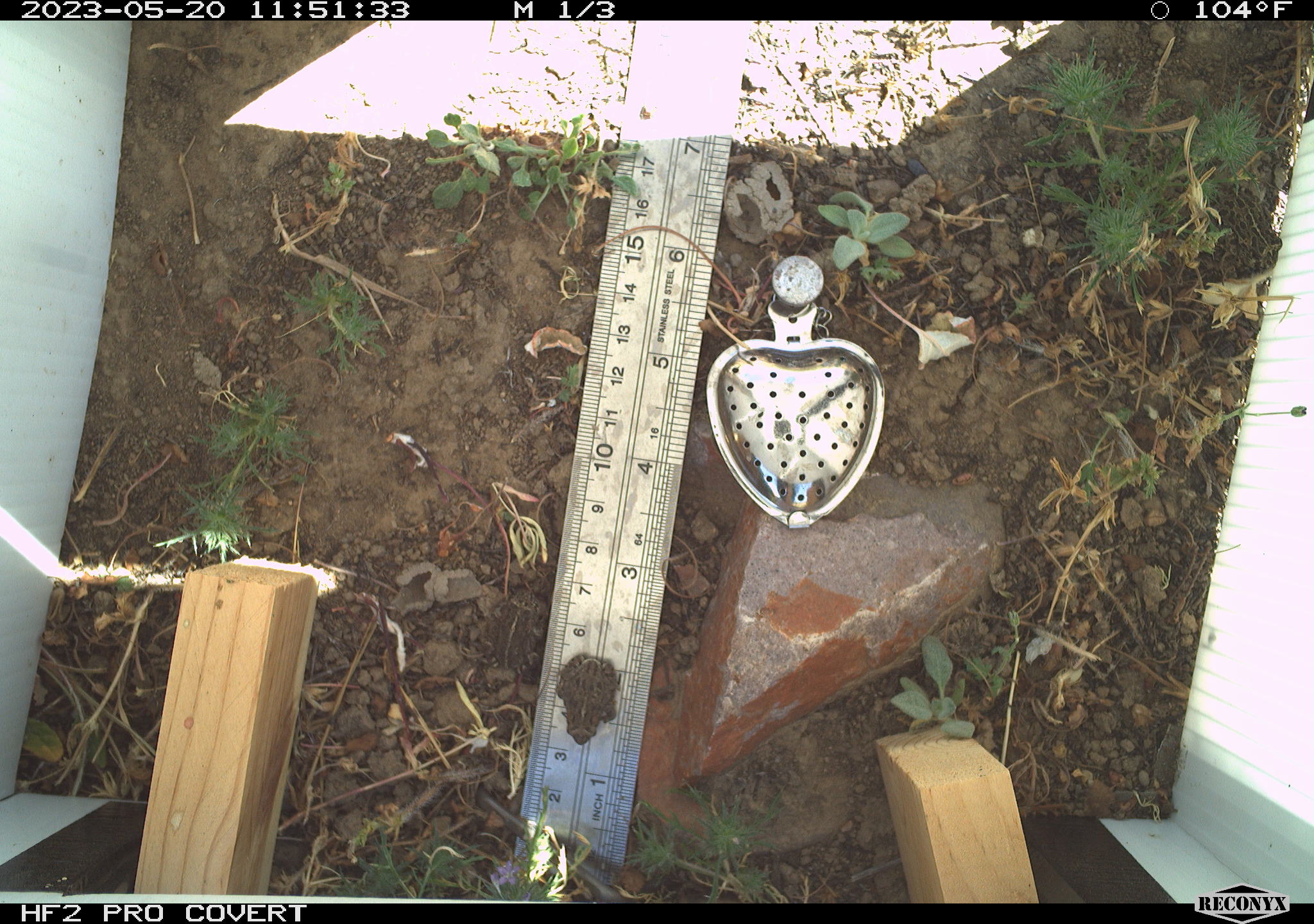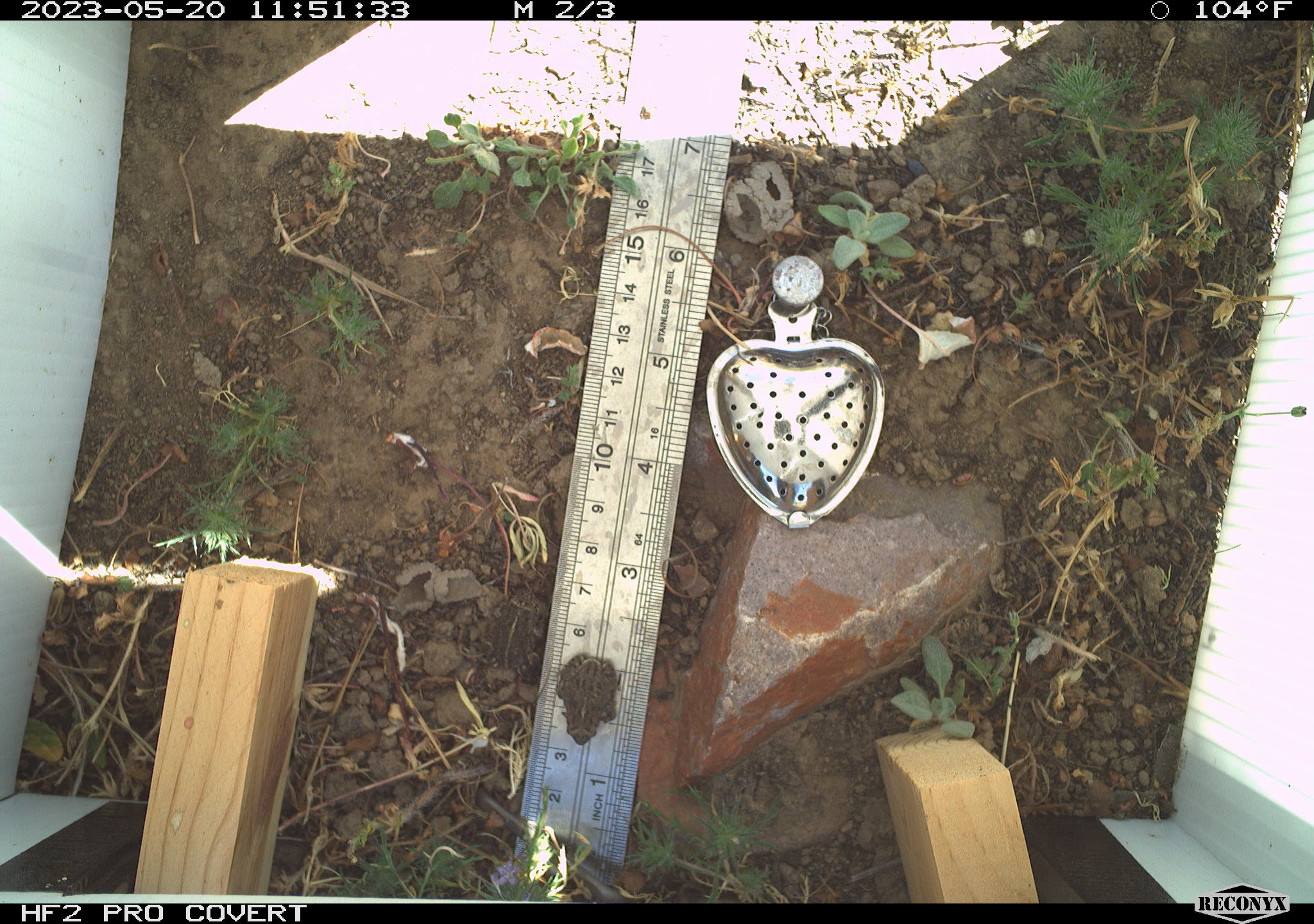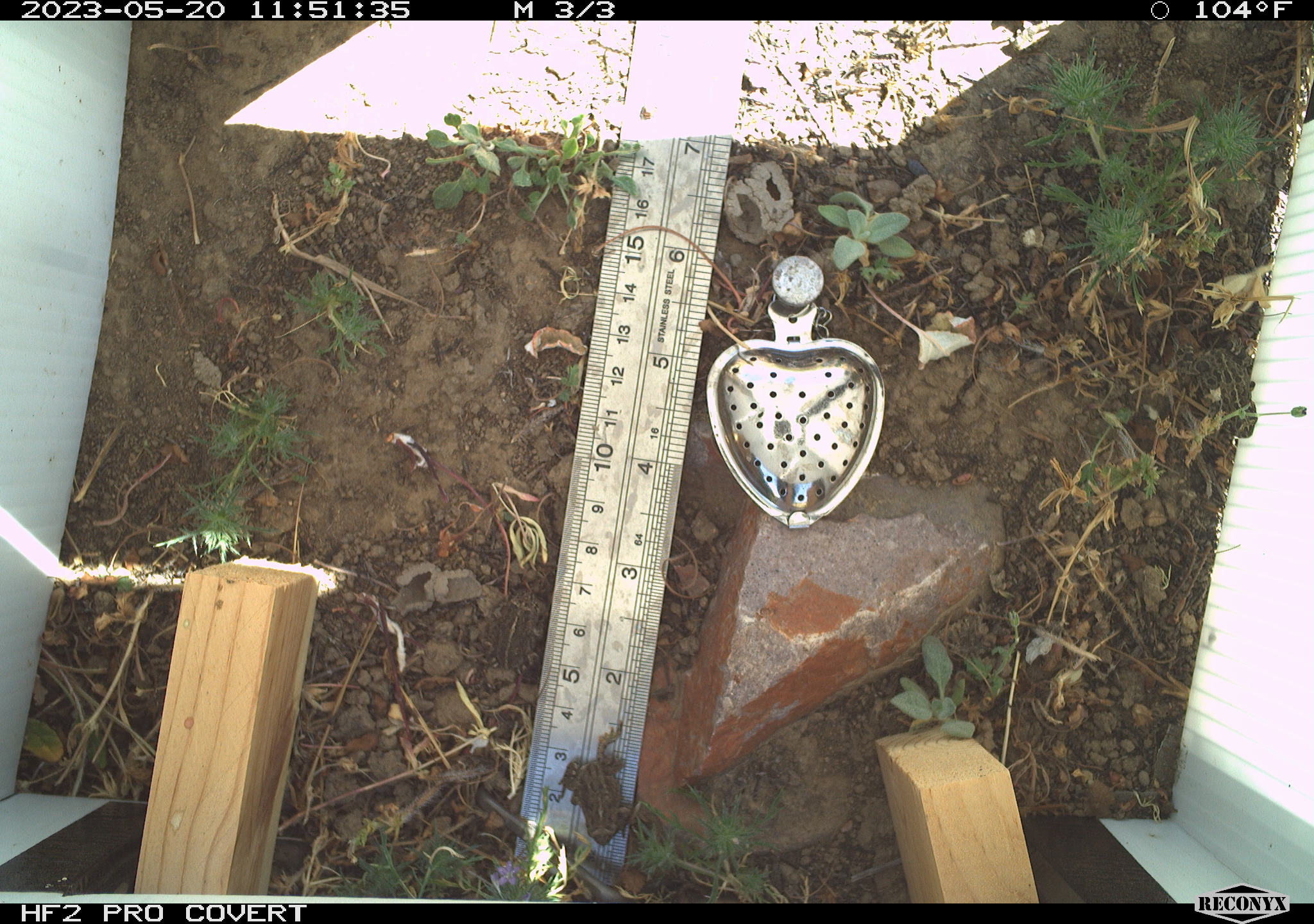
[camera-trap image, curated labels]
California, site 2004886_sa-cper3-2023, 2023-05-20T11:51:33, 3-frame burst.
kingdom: Animalia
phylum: Chordata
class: Amphibia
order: Anura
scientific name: Anura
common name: frogs